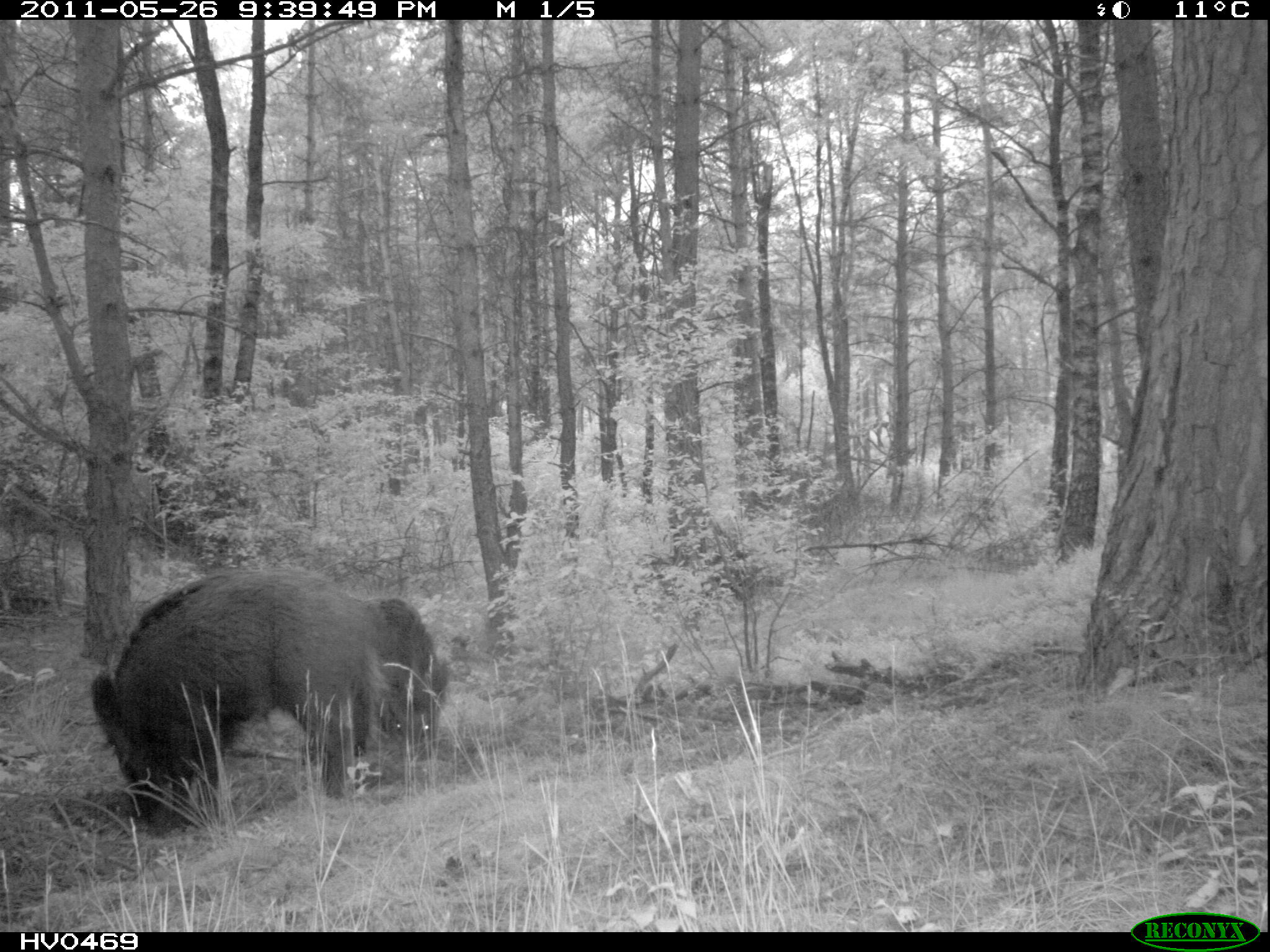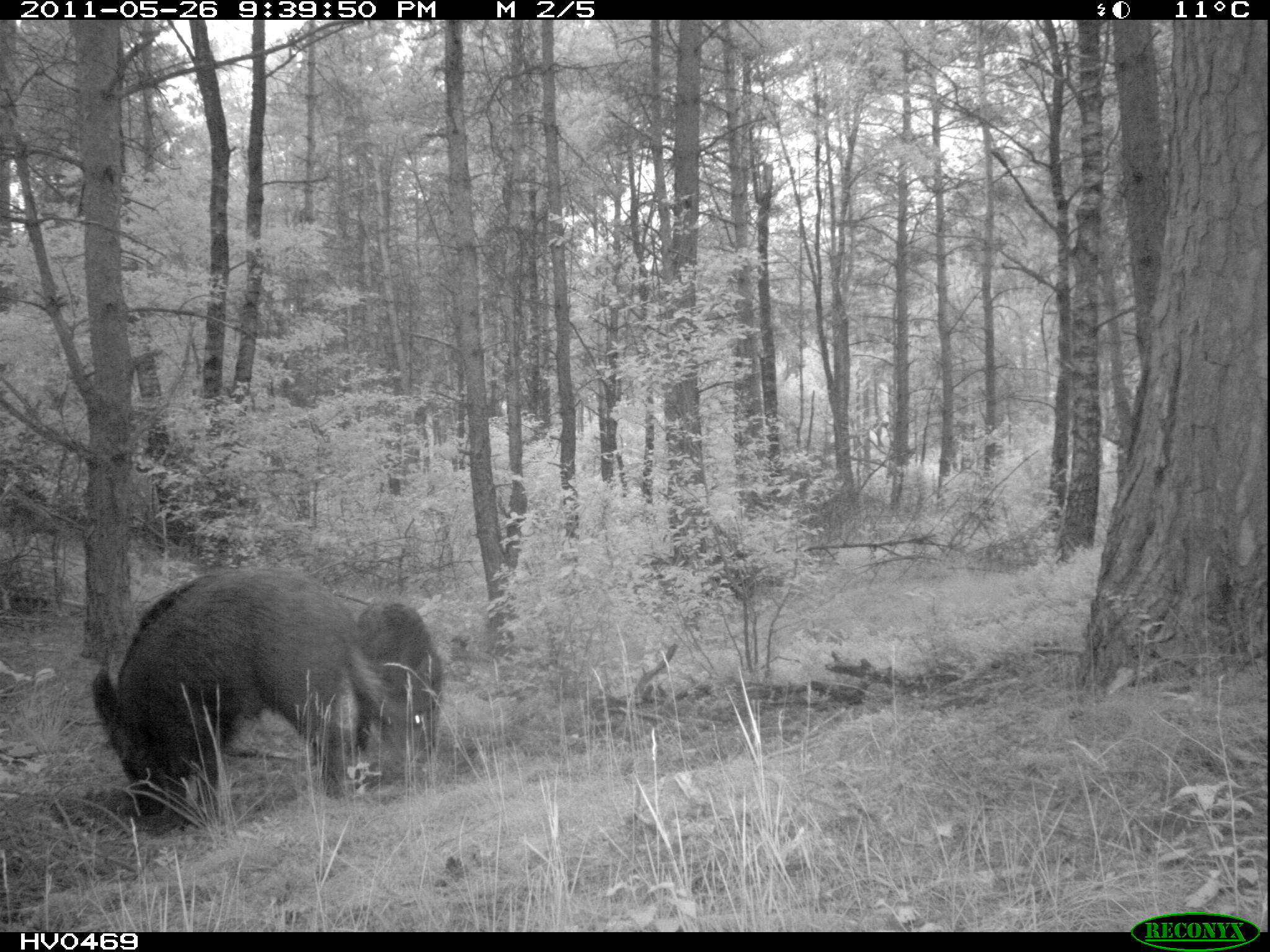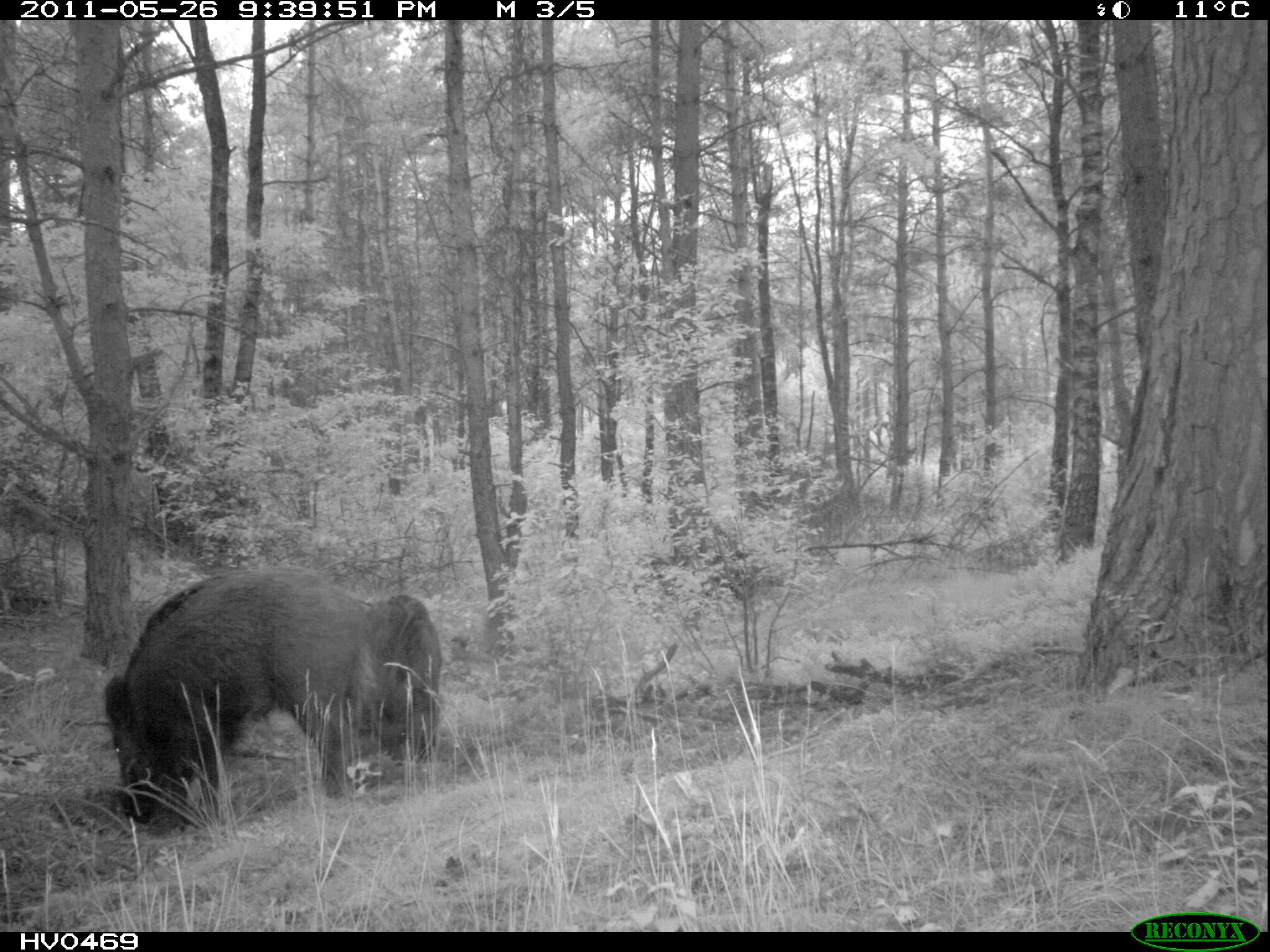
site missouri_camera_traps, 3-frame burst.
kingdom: Animalia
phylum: Chordata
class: Mammalia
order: Artiodactyla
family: Suidae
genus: Sus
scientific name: Sus scrofa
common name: wild boar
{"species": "wild boar (Sus scrofa)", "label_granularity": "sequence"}